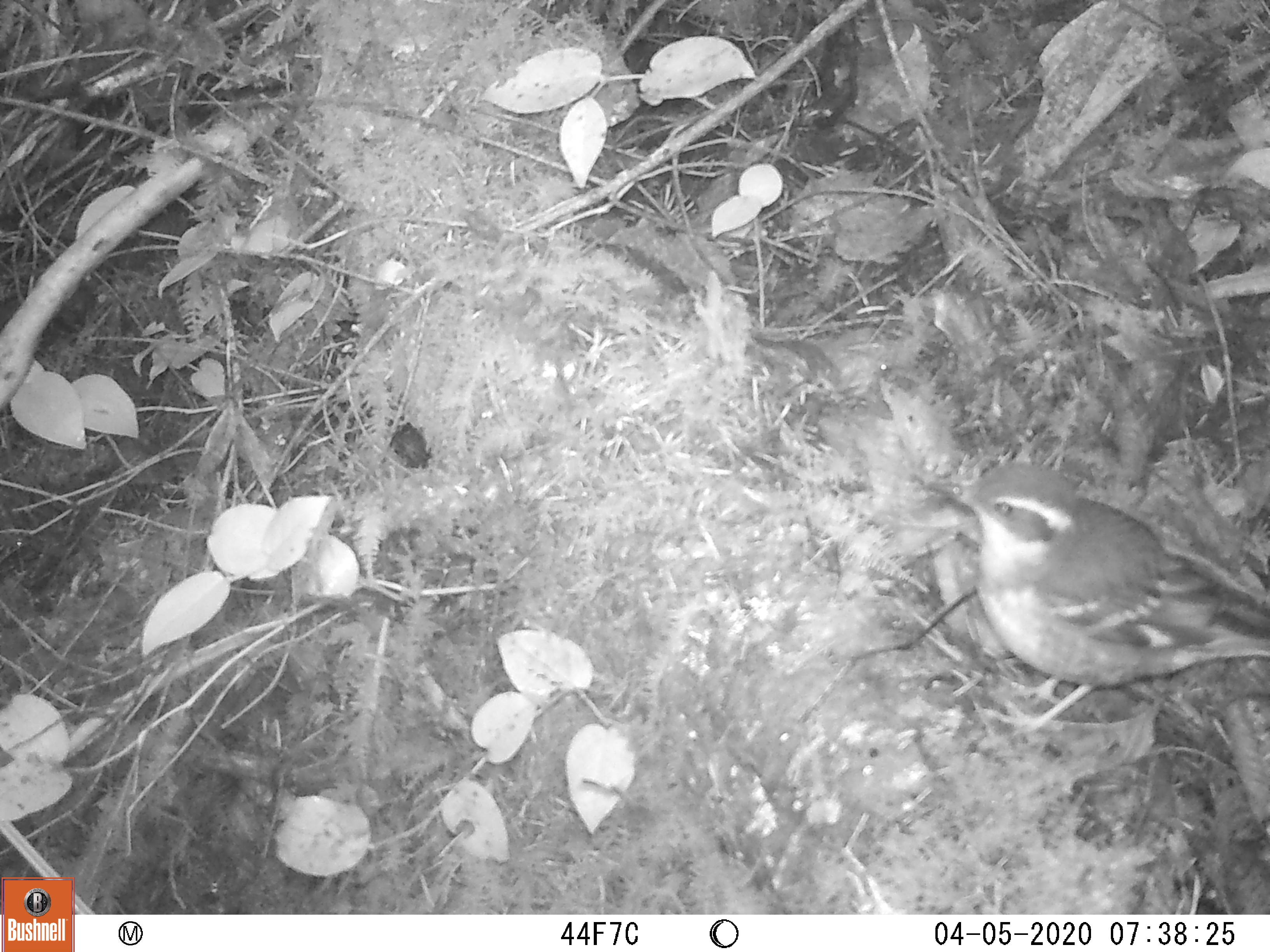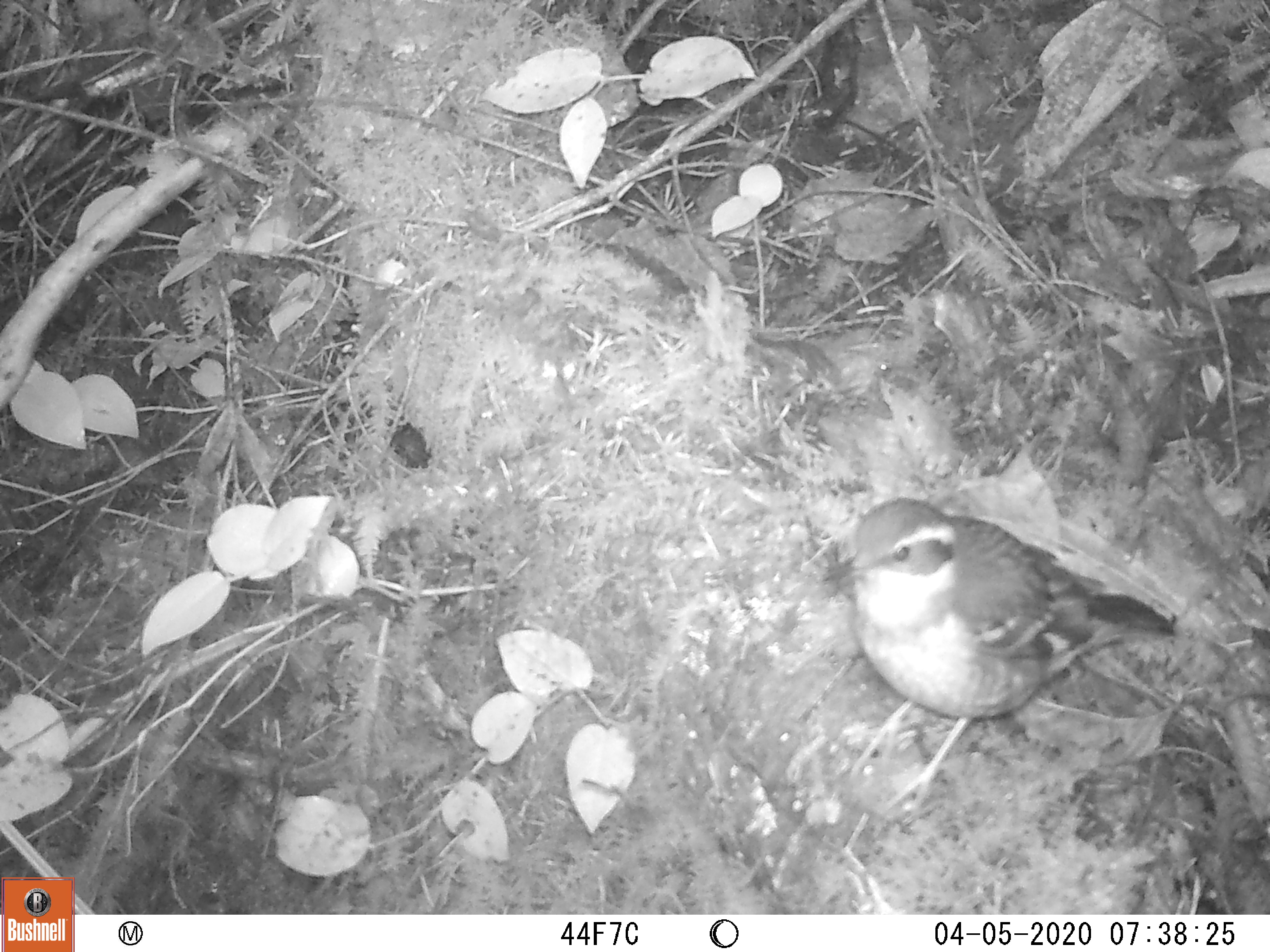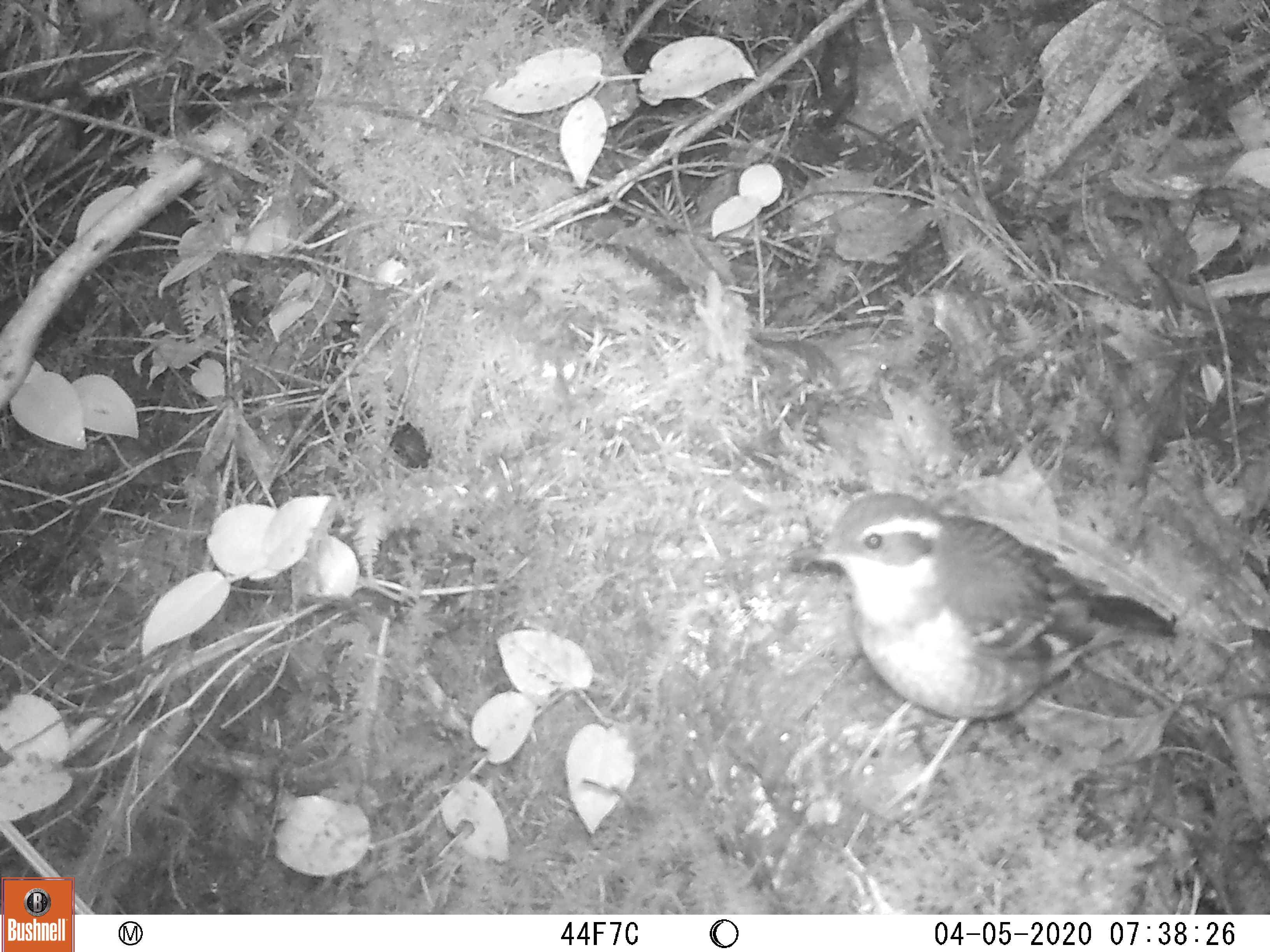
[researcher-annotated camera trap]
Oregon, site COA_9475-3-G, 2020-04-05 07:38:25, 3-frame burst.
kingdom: Animalia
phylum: Chordata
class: Aves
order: Passeriformes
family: Turdidae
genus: Ixoreus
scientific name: Ixoreus naevius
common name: varied thrush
Varied thrush (Ixoreus naevius).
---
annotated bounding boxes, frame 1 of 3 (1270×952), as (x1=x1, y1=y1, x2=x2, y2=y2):
varied thrush: (x1=918, y1=457, x2=1263, y2=726)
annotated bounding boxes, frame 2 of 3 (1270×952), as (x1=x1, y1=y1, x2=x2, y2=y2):
varied thrush: (x1=813, y1=497, x2=1175, y2=820)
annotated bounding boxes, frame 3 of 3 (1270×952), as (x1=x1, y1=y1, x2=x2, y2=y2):
varied thrush: (x1=797, y1=495, x2=1168, y2=815)